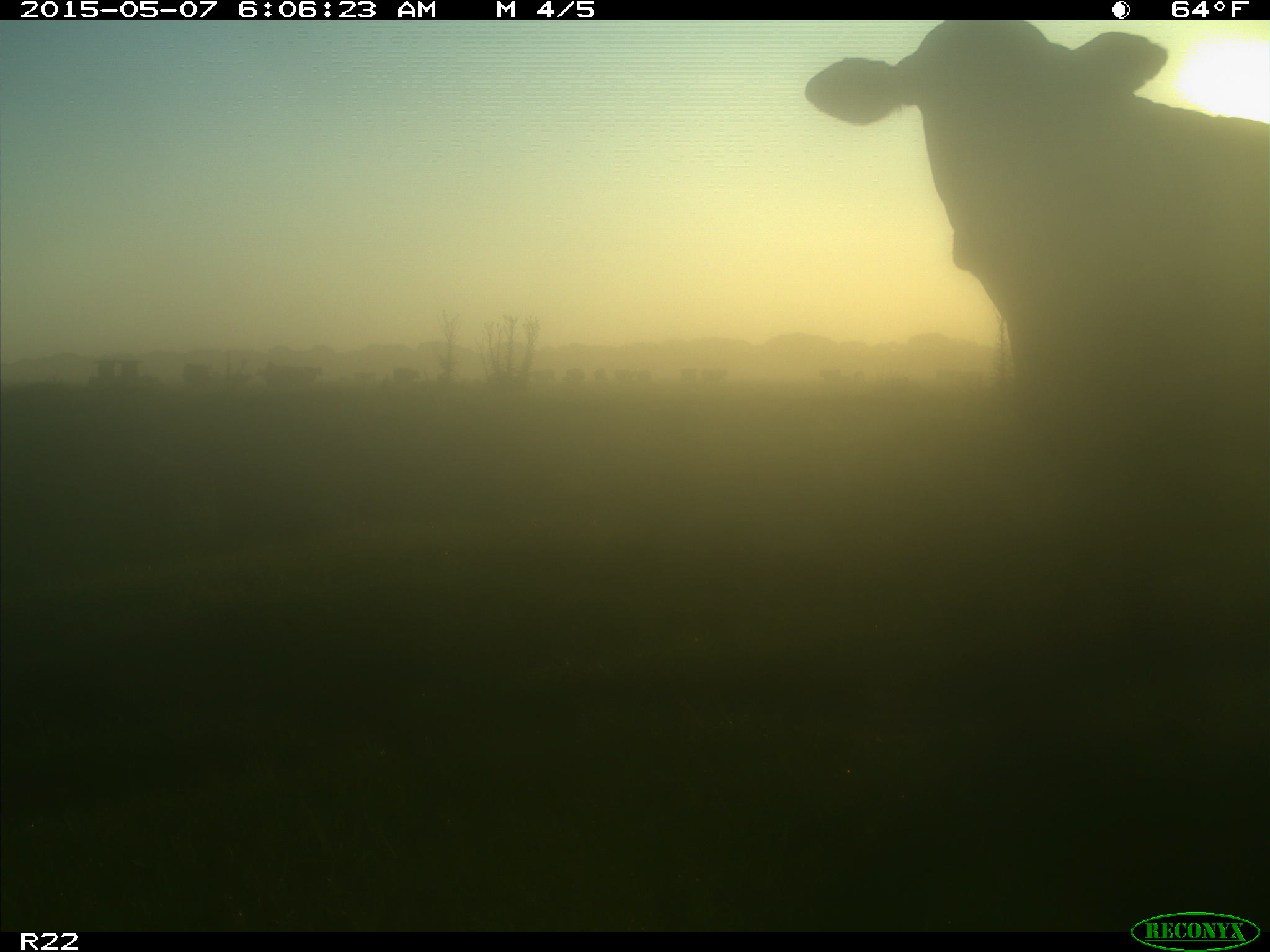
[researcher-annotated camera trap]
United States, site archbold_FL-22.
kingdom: Animalia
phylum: Chordata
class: Mammalia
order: Artiodactyla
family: Bovidae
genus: Bos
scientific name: Bos taurus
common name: domestic cow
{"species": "Bos taurus (domestic cow)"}